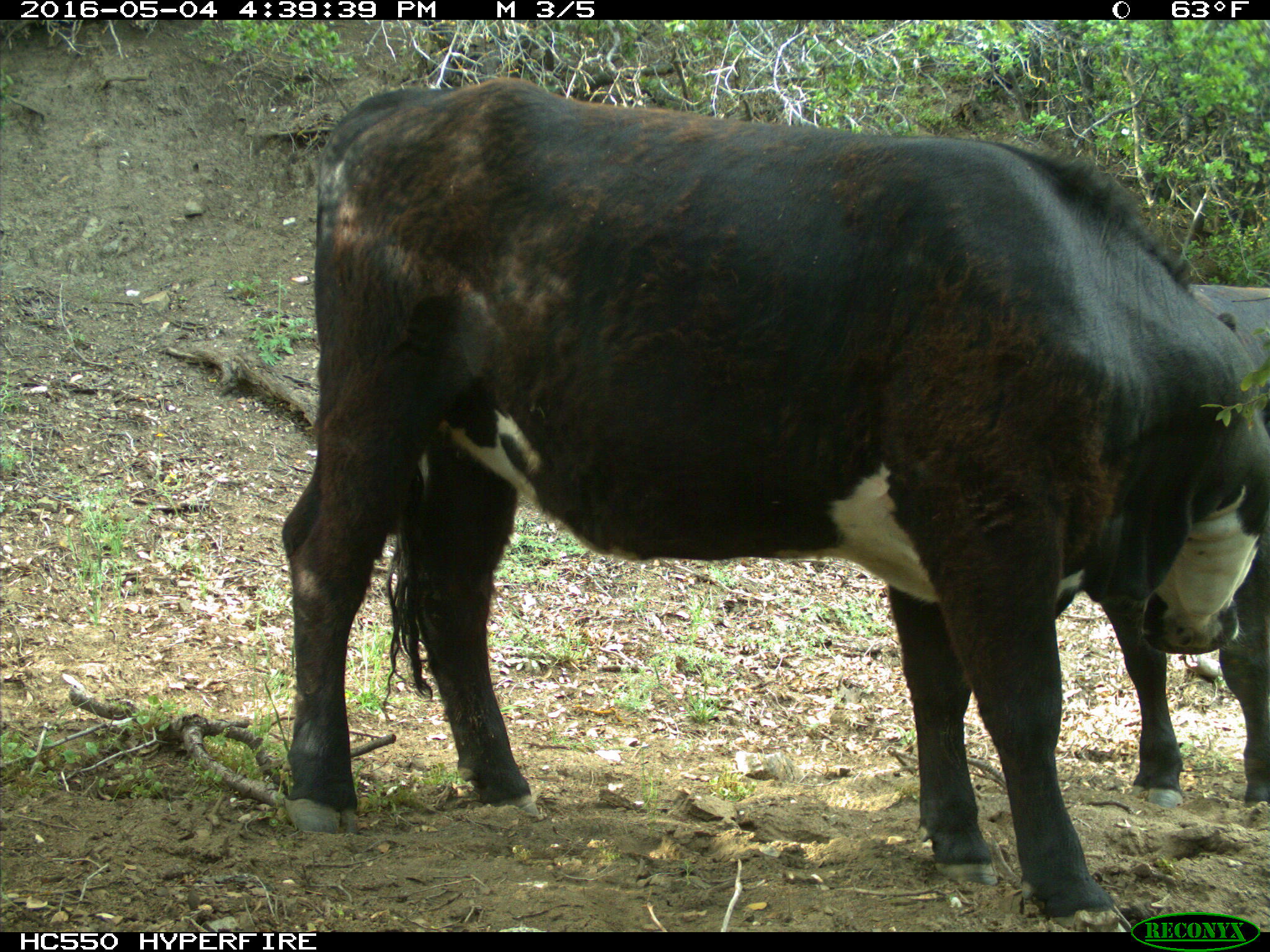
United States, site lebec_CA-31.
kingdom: Animalia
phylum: Chordata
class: Mammalia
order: Artiodactyla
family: Bovidae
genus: Bos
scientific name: Bos taurus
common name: domestic cow